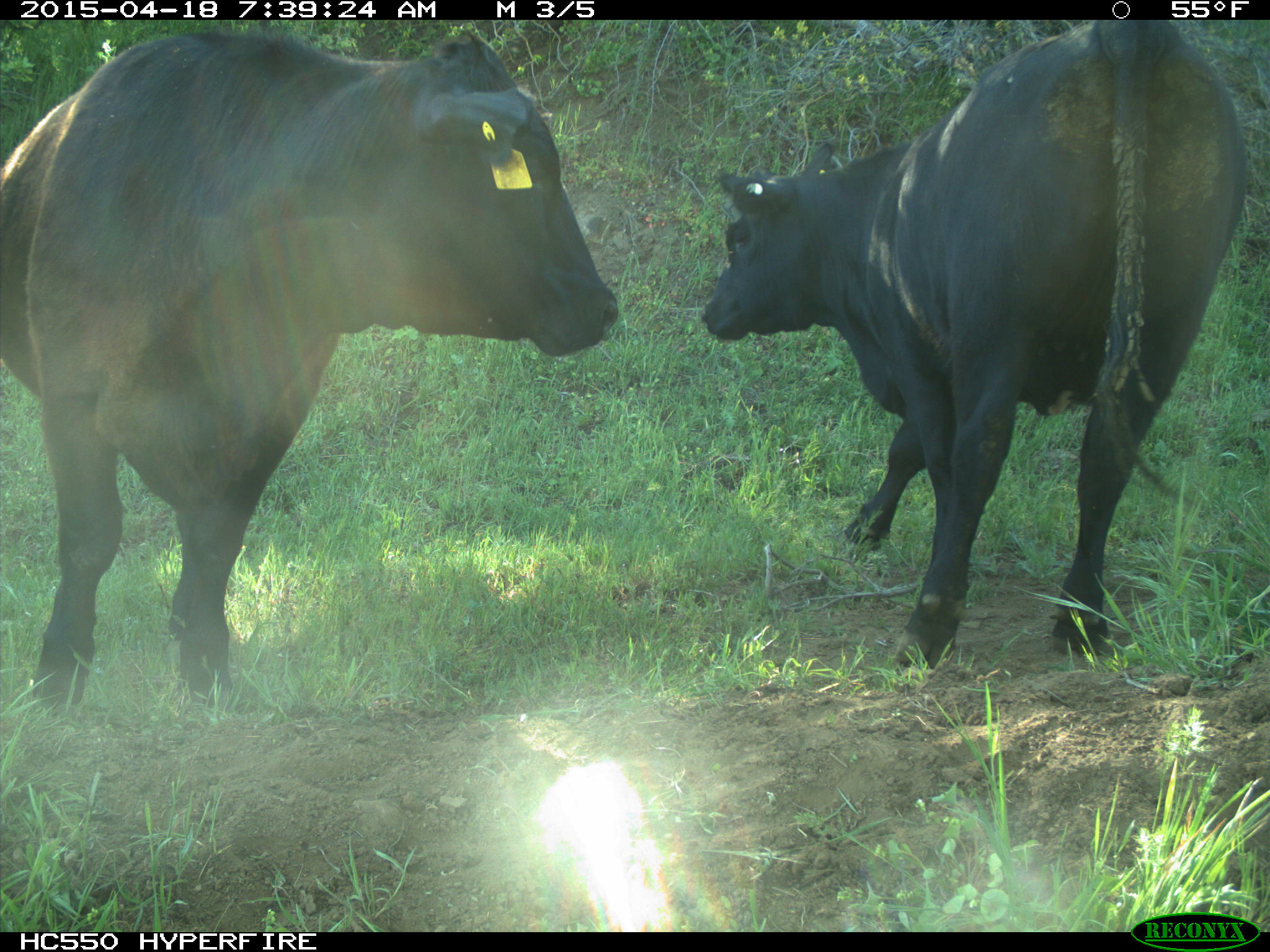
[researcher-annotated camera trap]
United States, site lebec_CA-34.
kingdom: Animalia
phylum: Chordata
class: Mammalia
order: Artiodactyla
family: Bovidae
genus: Bos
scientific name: Bos taurus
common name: domestic cow